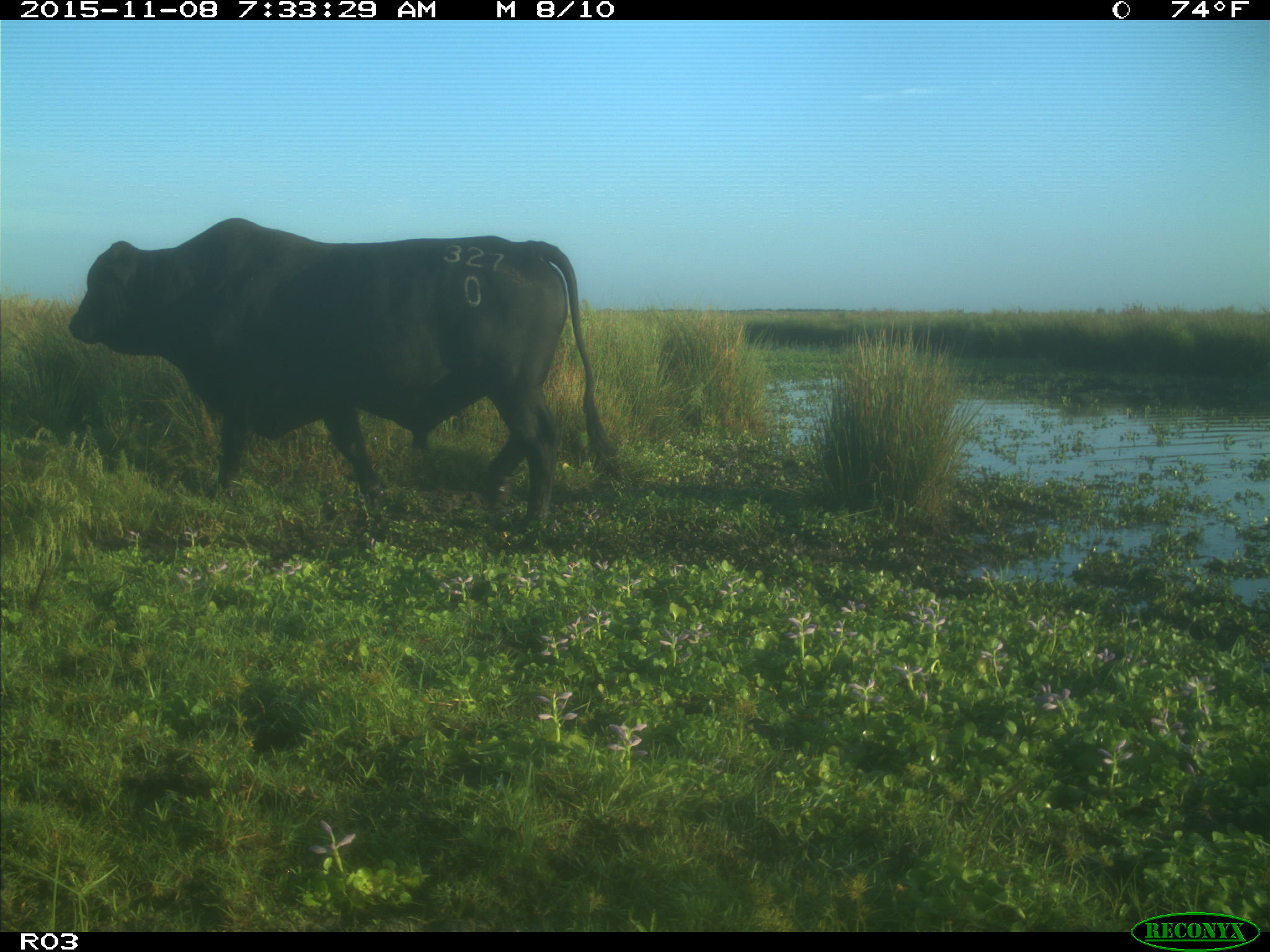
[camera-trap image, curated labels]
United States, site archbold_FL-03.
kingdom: Animalia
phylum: Chordata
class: Mammalia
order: Artiodactyla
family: Bovidae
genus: Bos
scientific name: Bos taurus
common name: domestic cow